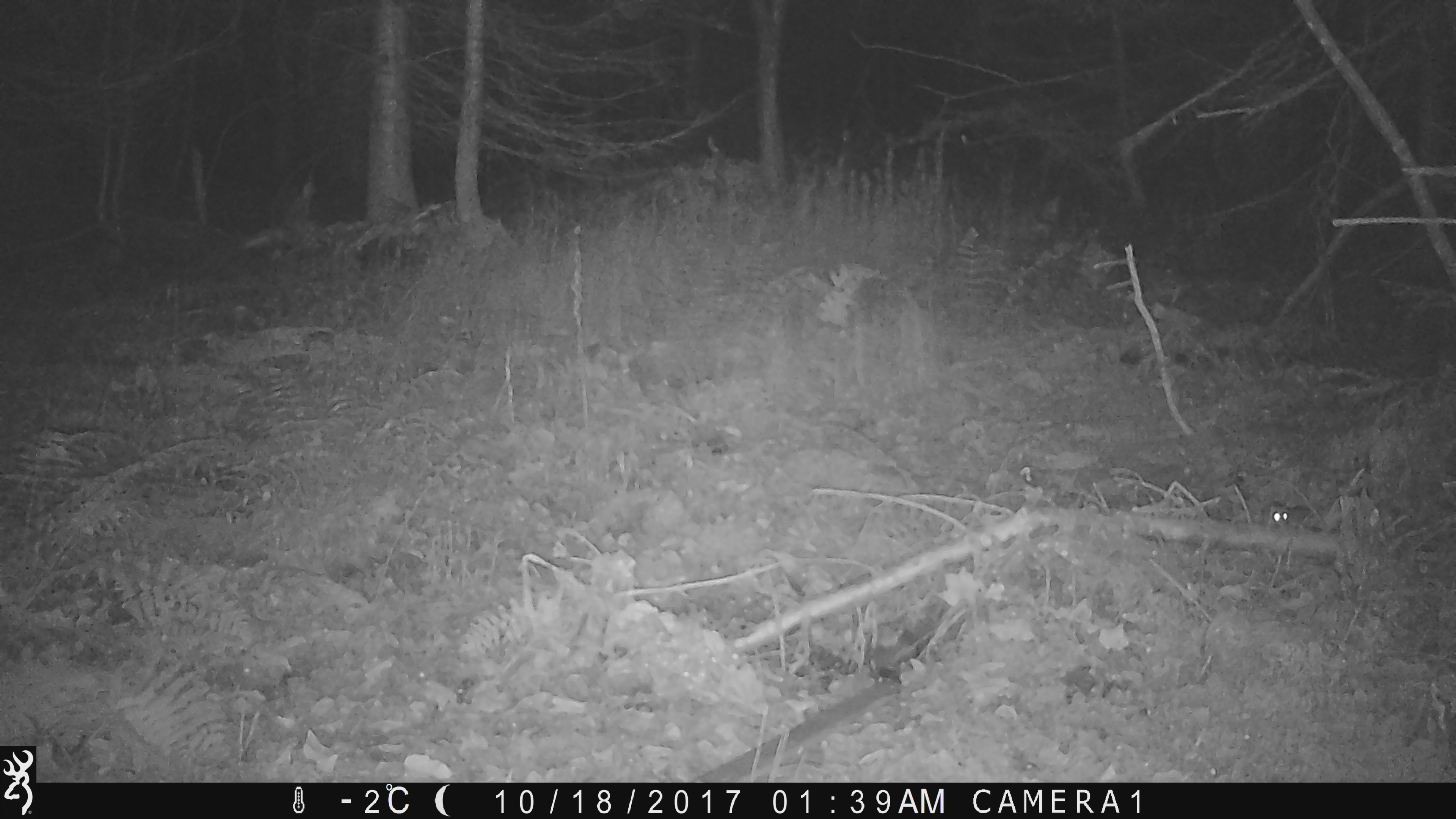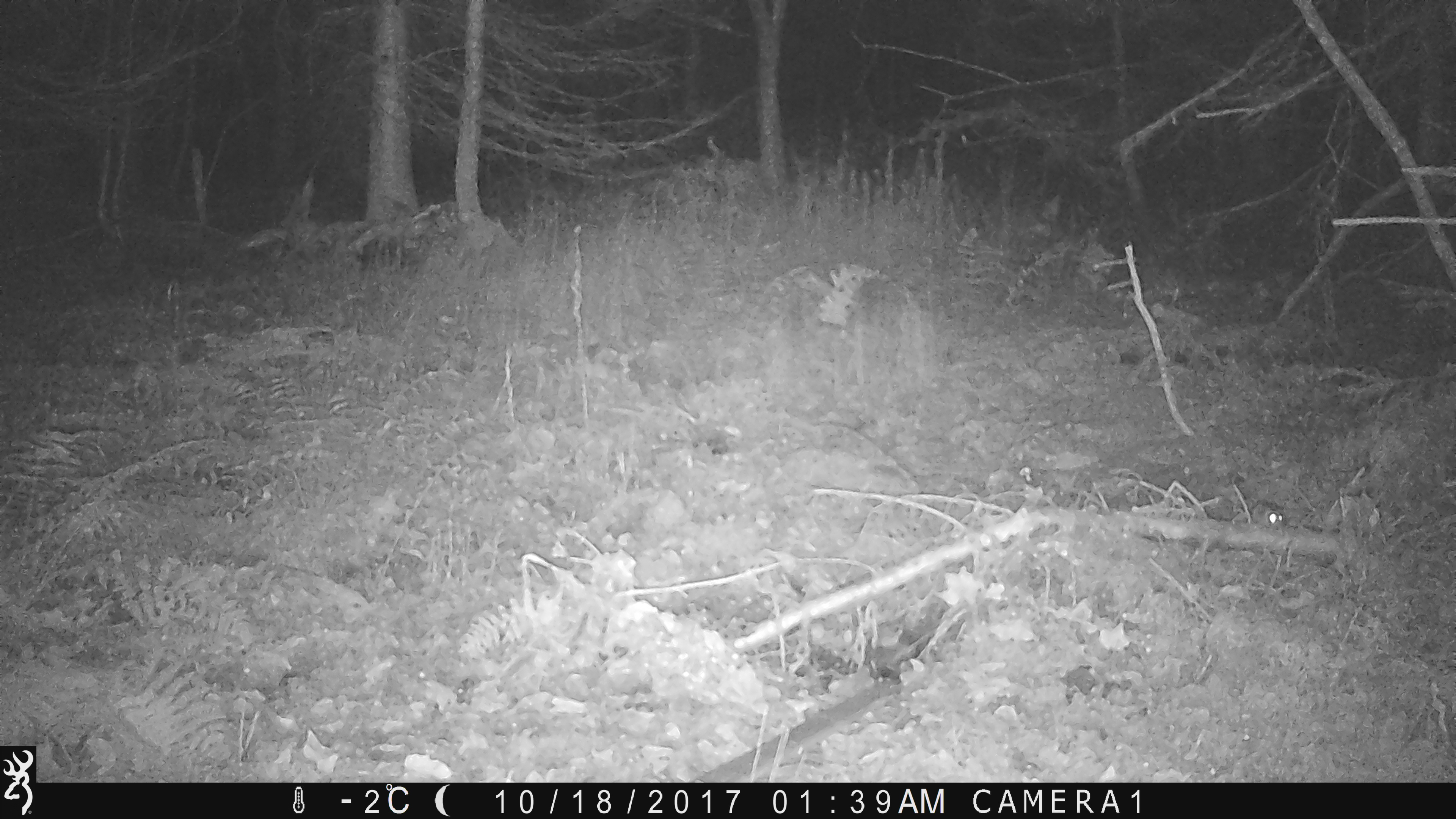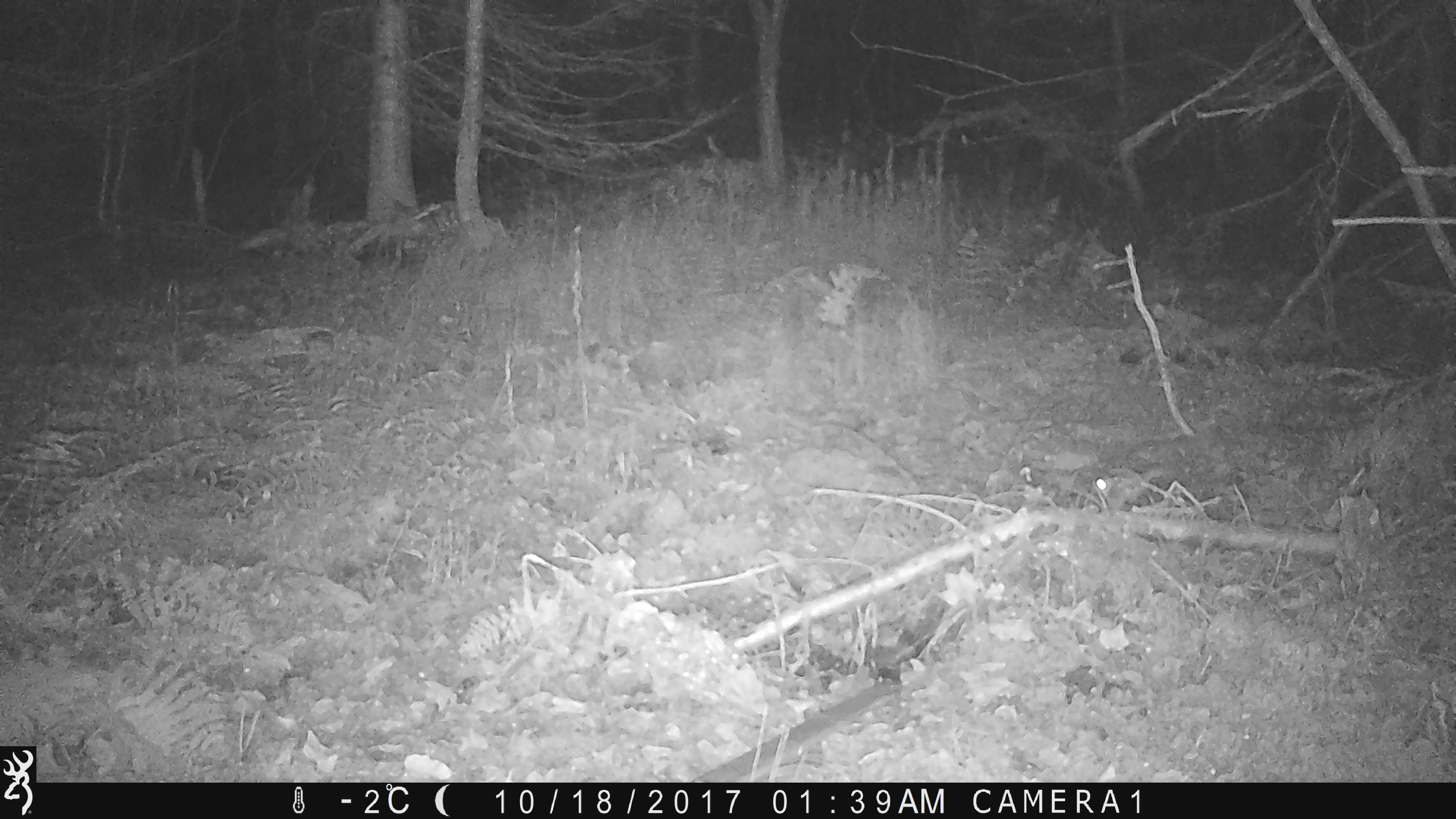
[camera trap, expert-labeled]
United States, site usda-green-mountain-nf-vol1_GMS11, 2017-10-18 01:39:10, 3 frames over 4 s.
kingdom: Animalia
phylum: Chordata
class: Mammalia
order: Rodentia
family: Sciuridae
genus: Glaucomys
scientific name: Glaucomys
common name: flying squirrel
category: flying squirrel sp.